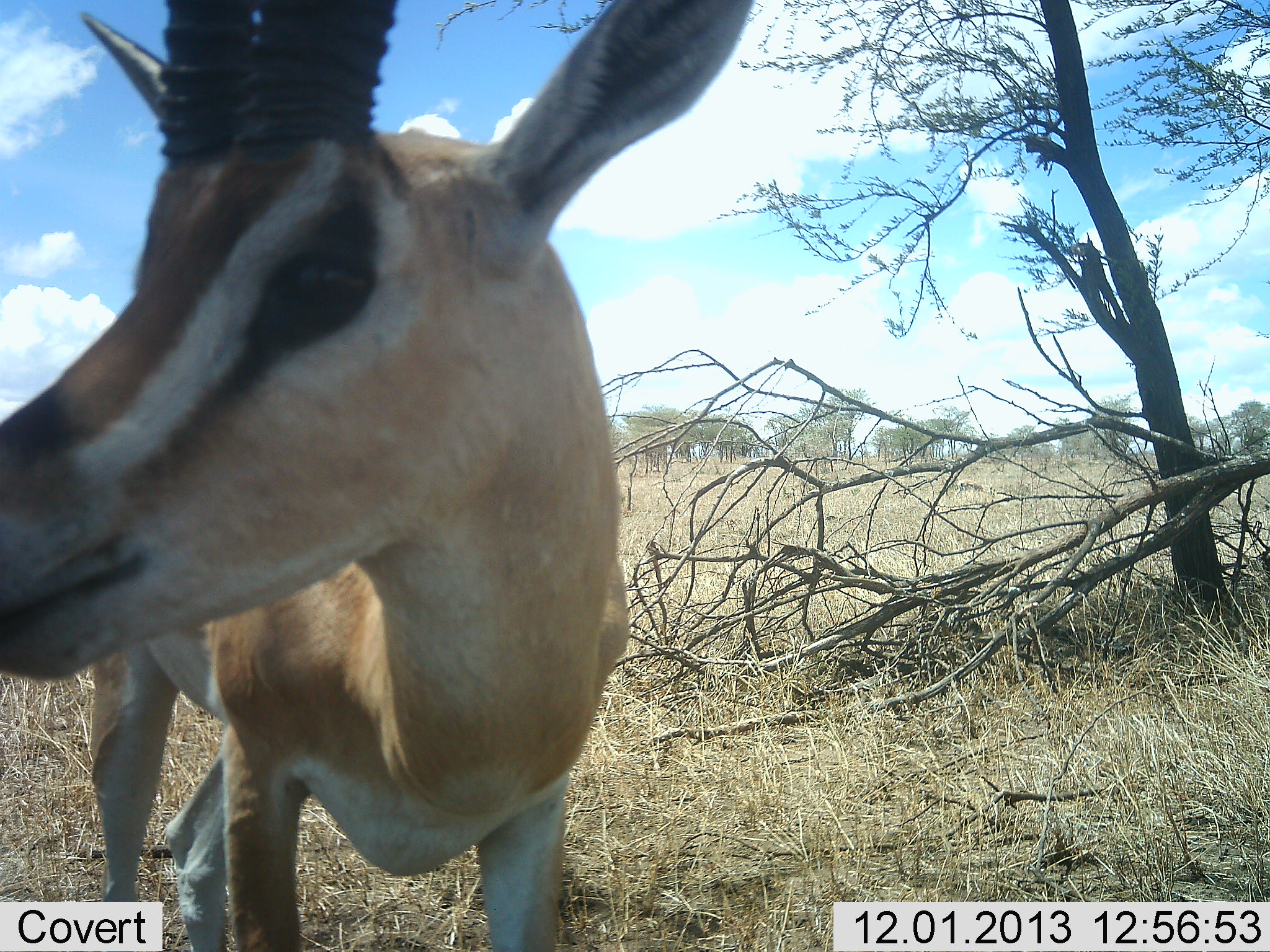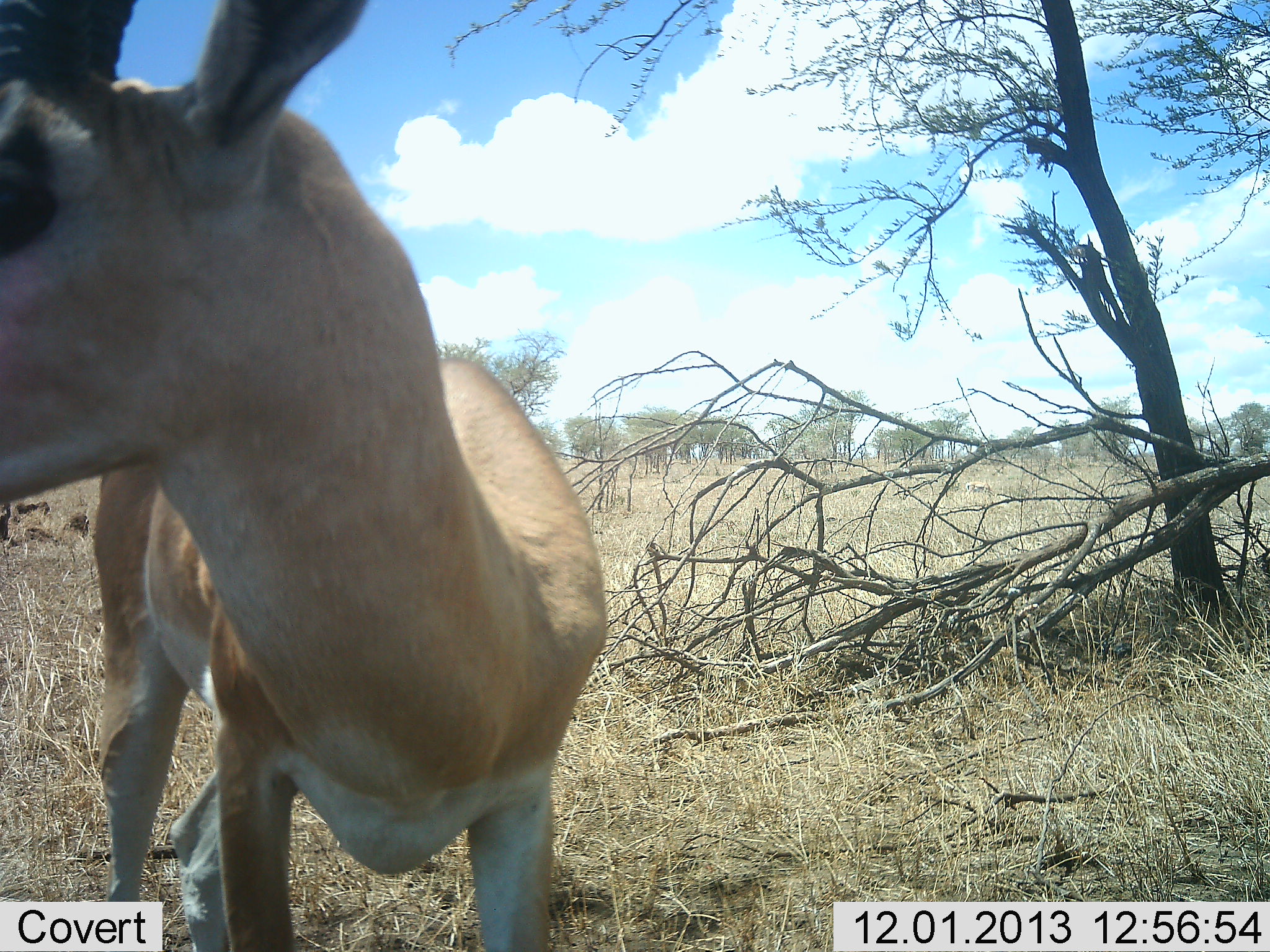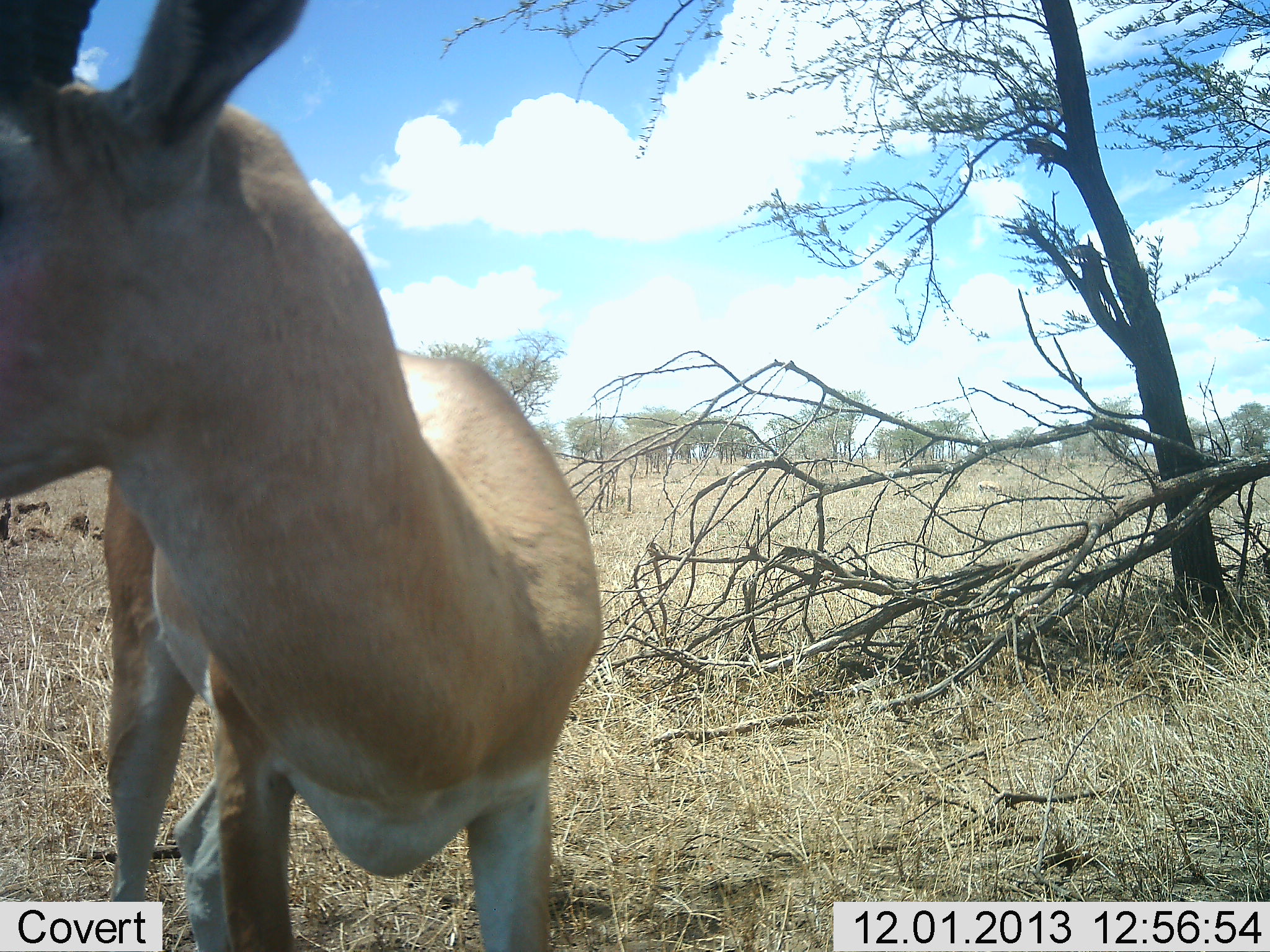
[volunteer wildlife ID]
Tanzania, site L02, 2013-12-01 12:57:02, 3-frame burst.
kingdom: Animalia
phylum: Chordata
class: Mammalia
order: Artiodactyla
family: Bovidae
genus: Nanger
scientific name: Nanger granti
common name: grant's gazelle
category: gazellegrants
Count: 1.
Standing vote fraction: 90%.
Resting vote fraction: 0%.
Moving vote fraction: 10%.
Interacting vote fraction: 10%.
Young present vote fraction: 0%.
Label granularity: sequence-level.